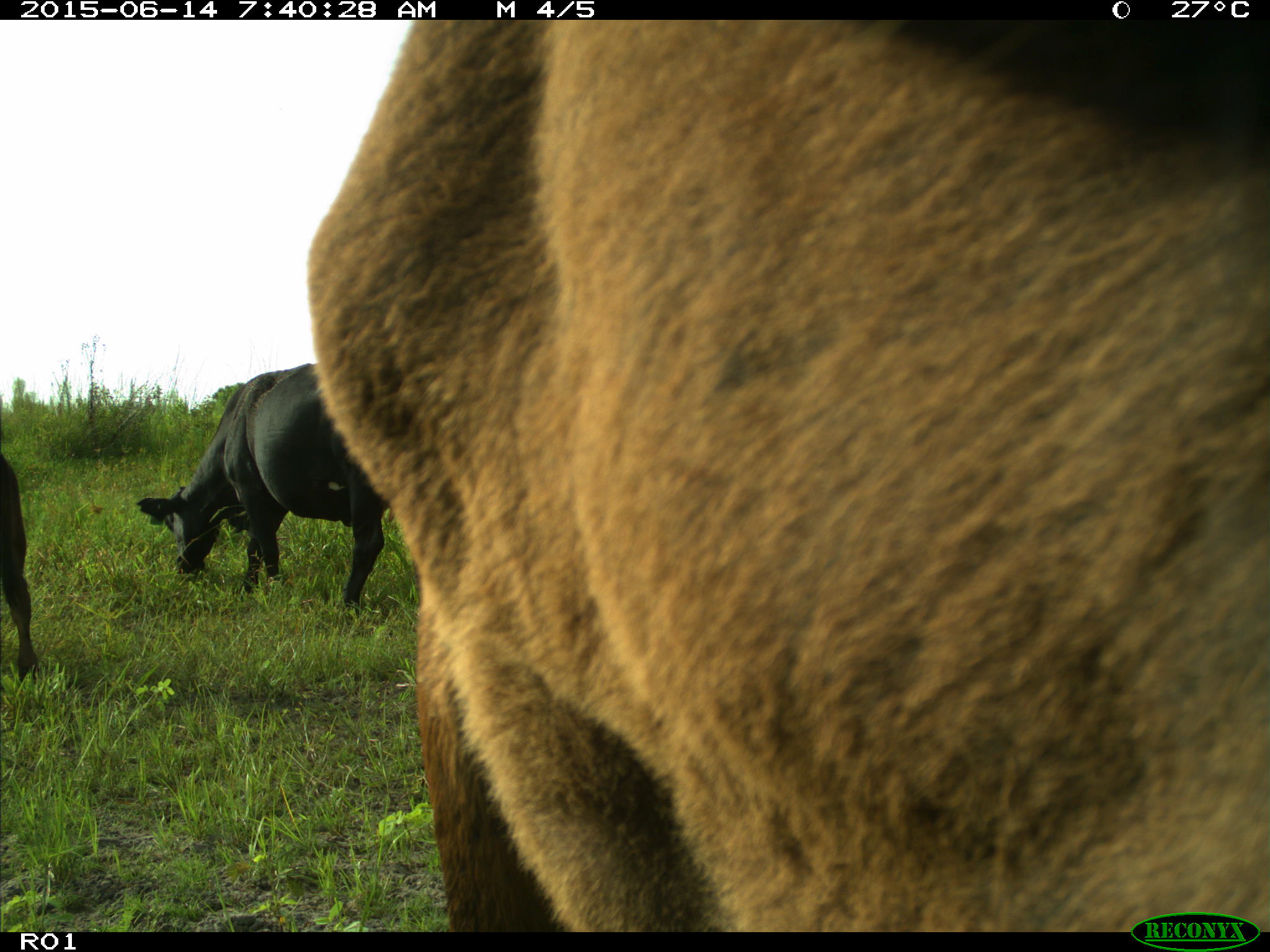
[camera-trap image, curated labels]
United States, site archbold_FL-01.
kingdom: Animalia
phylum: Chordata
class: Mammalia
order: Artiodactyla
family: Bovidae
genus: Bos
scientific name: Bos taurus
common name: domestic cow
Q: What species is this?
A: Bos taurus (domestic cow).